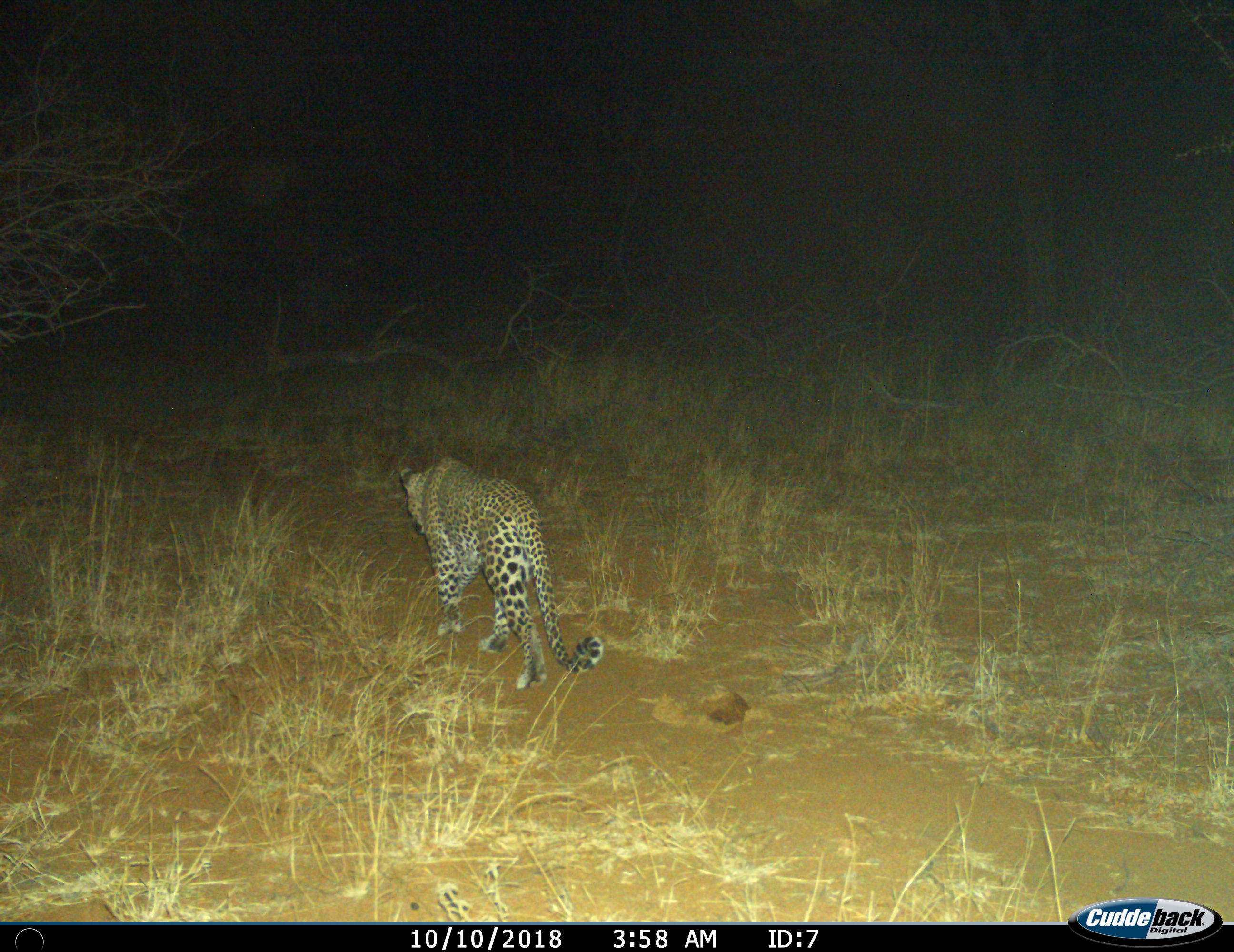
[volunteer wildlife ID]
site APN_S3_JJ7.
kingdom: Animalia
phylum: Chordata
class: Mammalia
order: Carnivora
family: Felidae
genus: Panthera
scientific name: Panthera pardus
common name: leopard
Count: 1.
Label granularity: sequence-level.